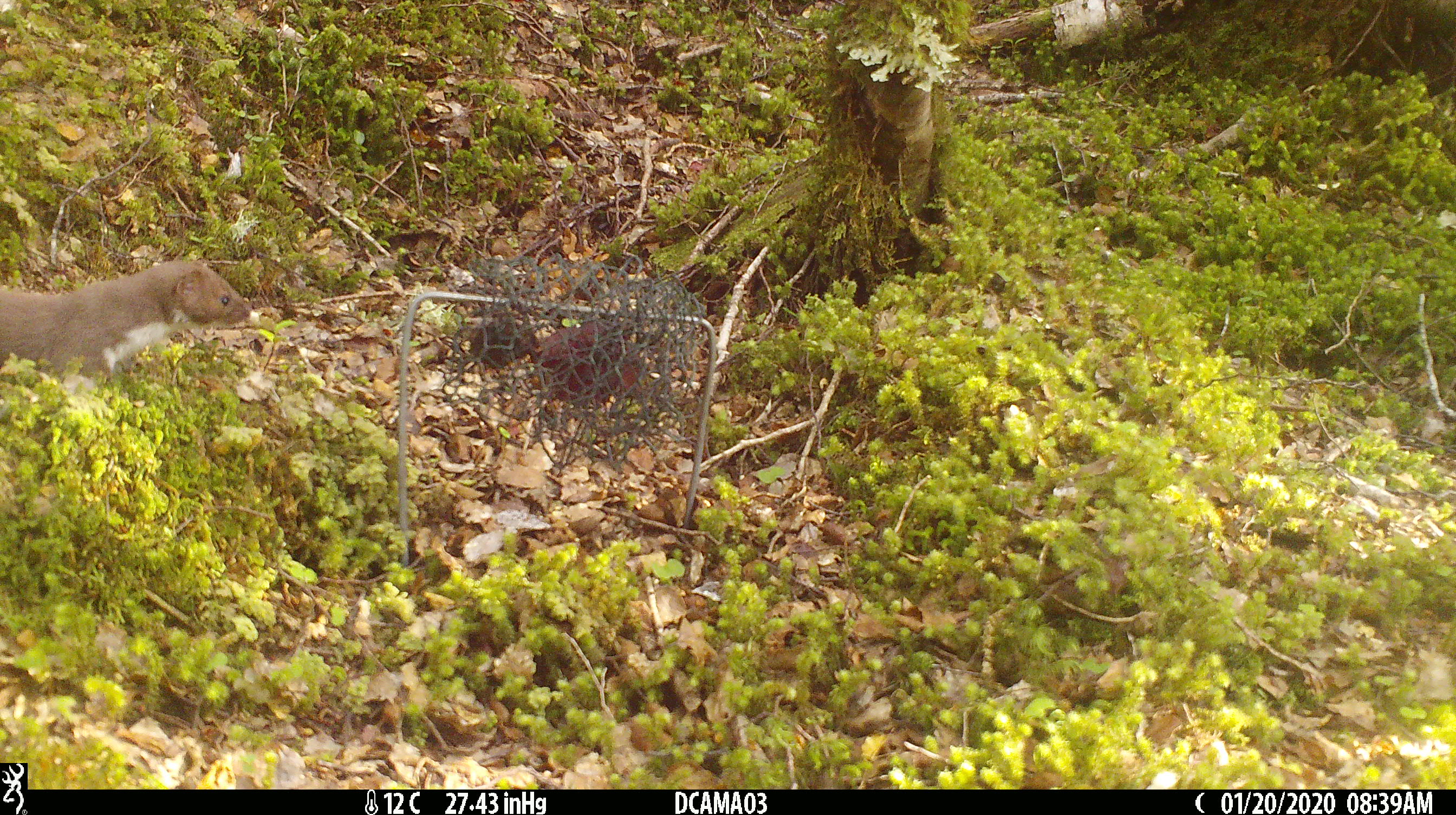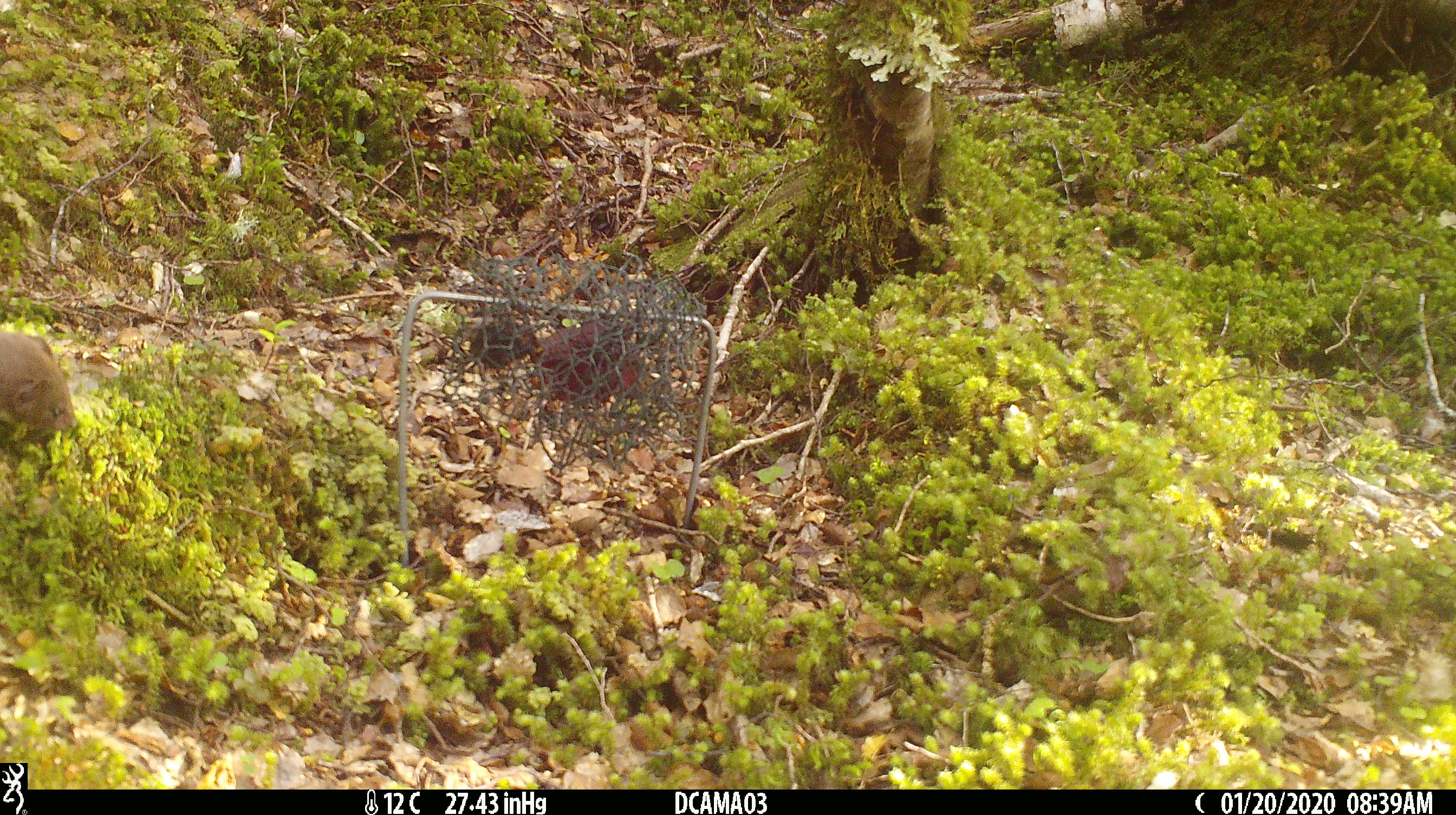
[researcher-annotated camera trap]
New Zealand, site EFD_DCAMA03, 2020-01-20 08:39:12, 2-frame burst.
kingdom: Animalia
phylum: Chordata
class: Mammalia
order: Carnivora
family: Mustelidae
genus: Mustela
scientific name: Mustela nivalis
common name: least weasel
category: weasel